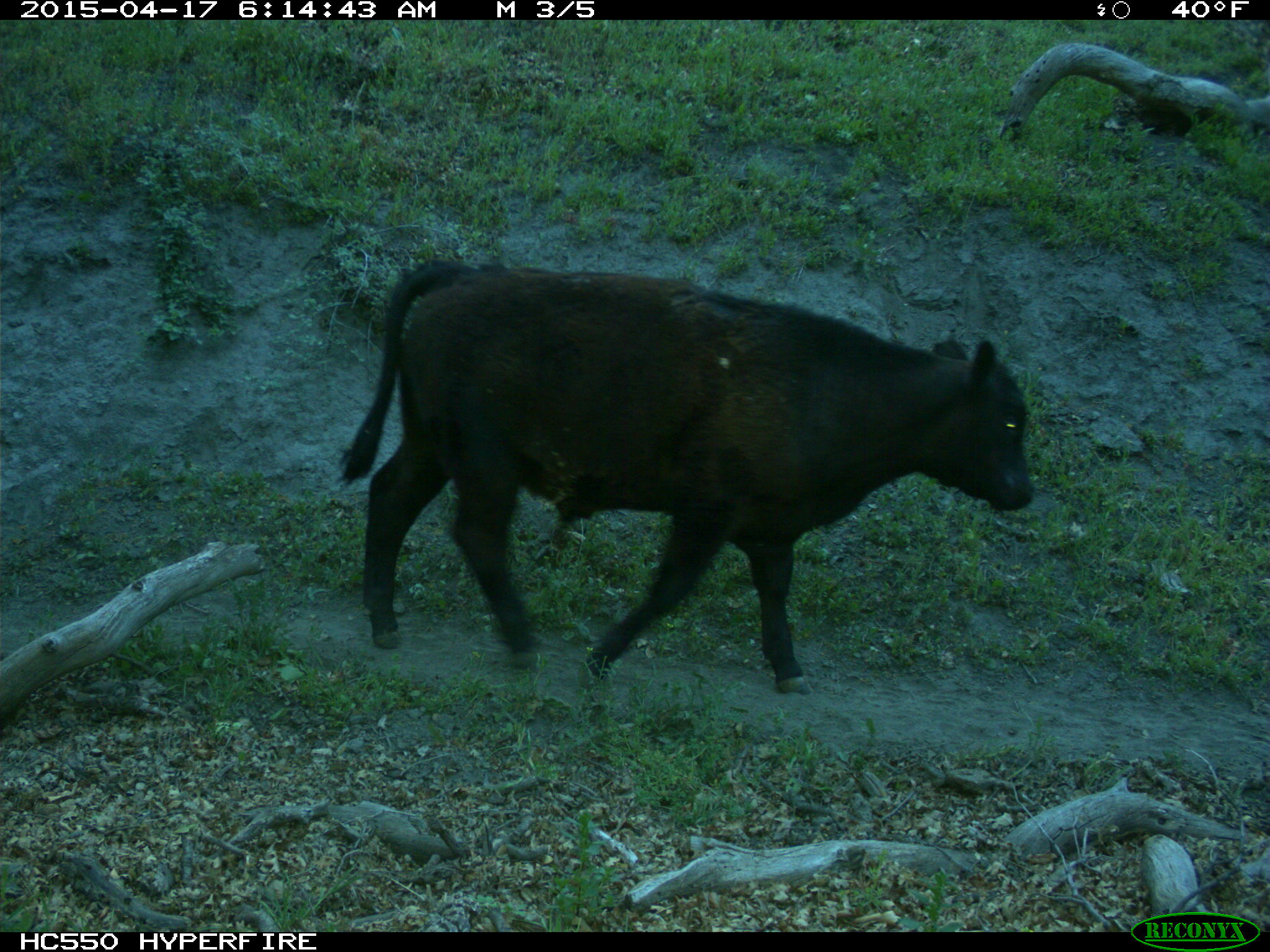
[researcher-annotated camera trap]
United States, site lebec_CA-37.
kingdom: Animalia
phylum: Chordata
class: Mammalia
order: Artiodactyla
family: Bovidae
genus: Bos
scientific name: Bos taurus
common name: domestic cow